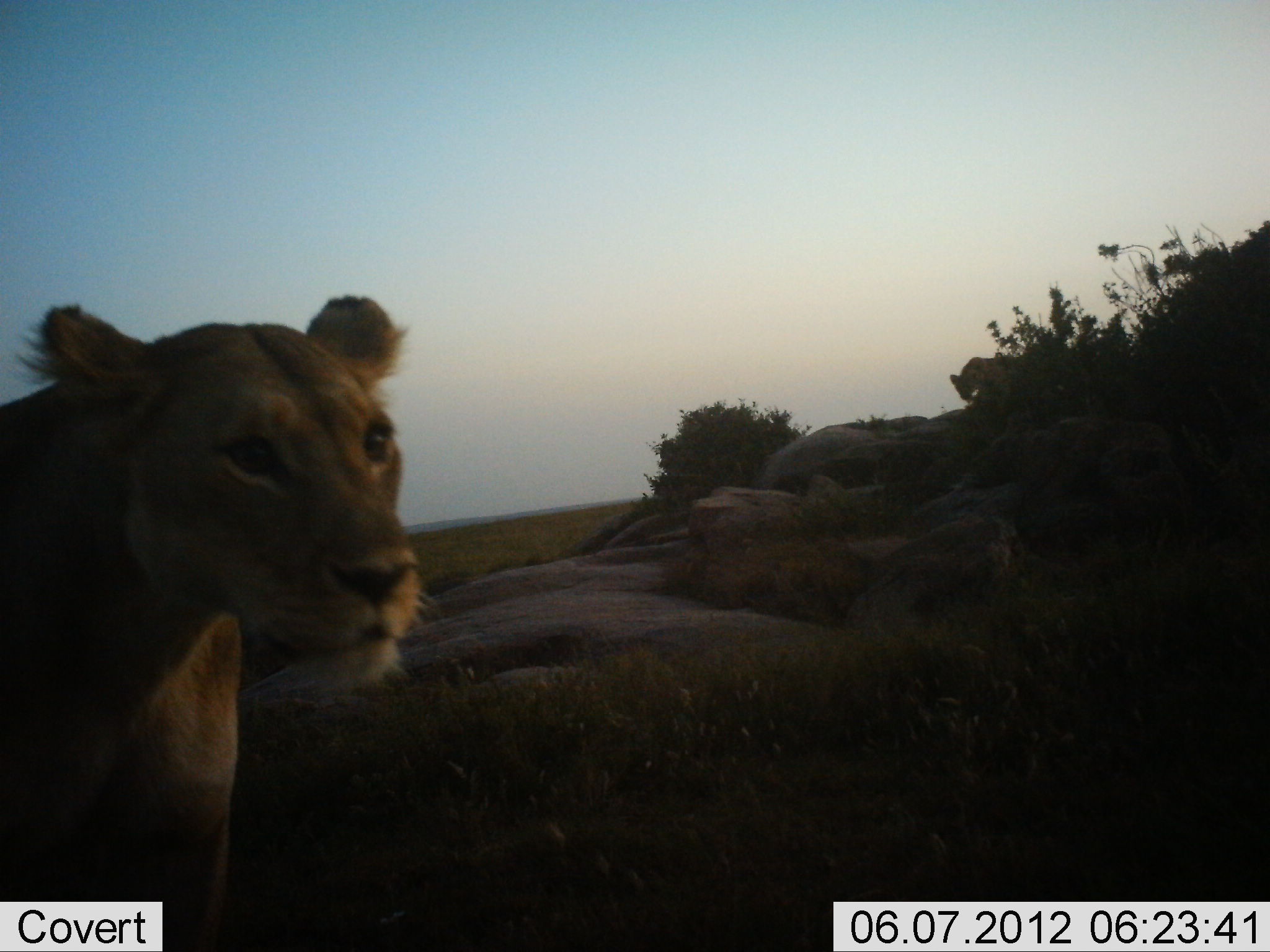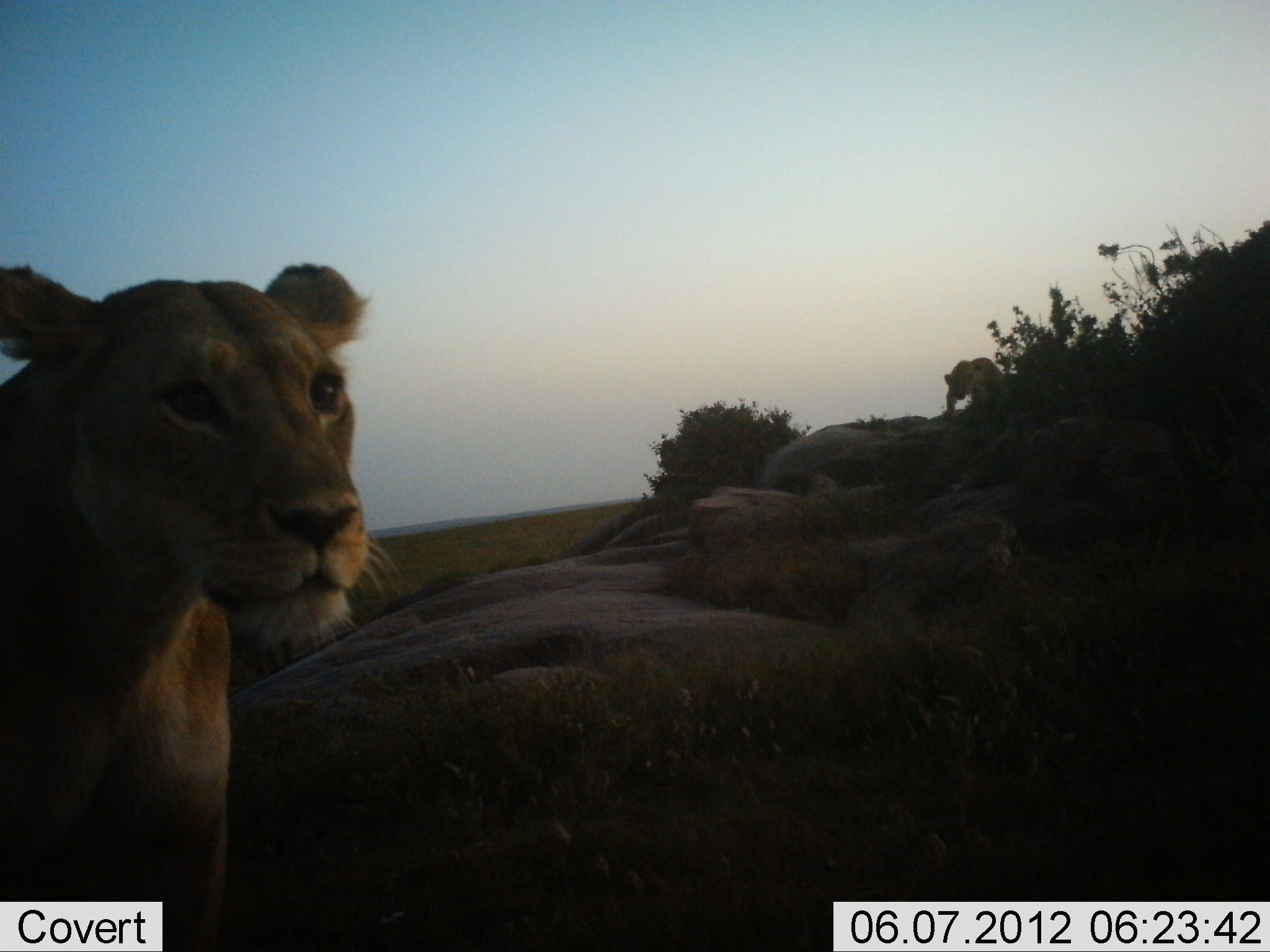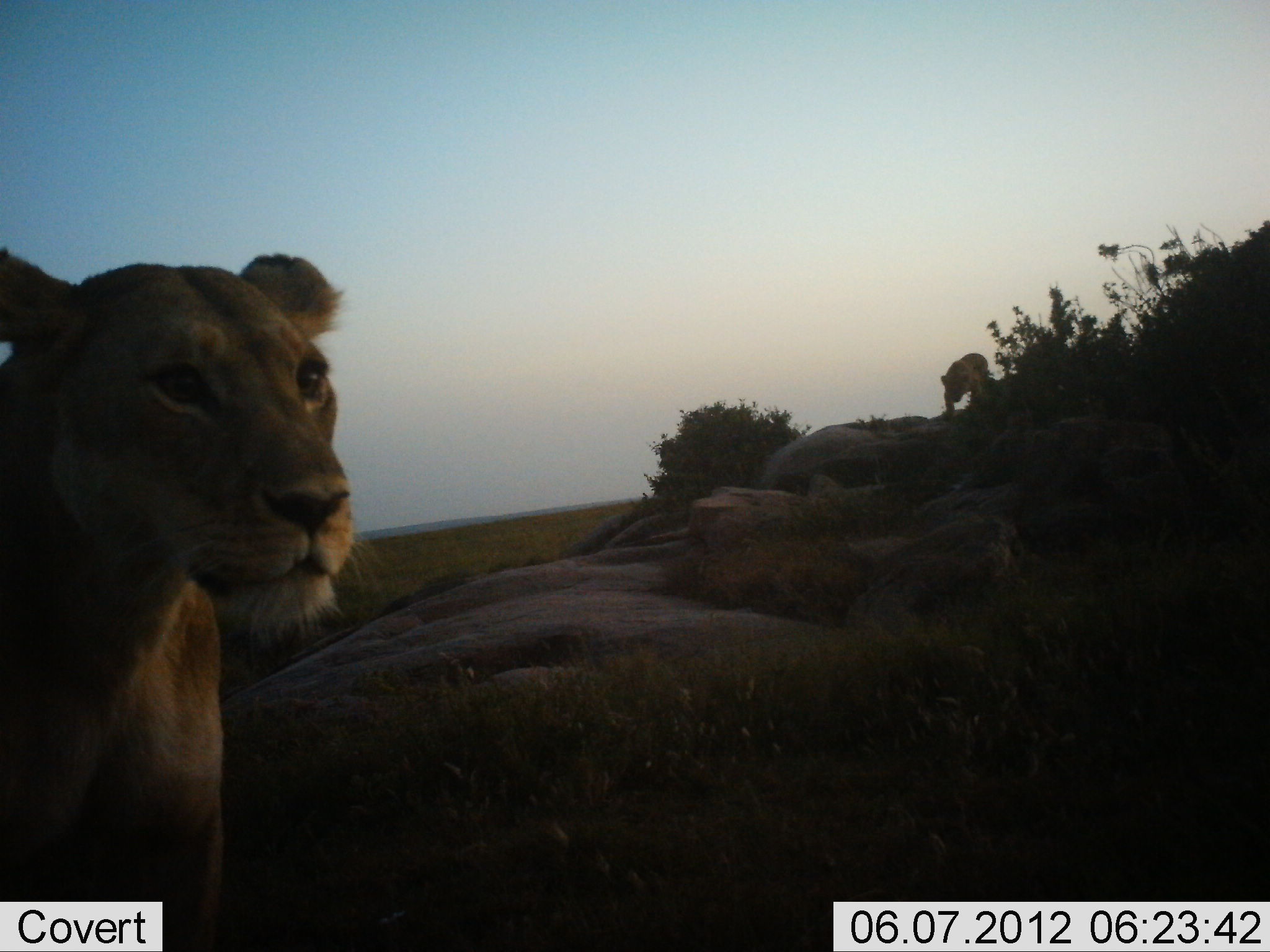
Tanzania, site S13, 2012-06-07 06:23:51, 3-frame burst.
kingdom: Animalia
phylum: Chordata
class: Mammalia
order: Carnivora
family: Felidae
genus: Panthera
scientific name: Panthera leo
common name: lion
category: lionfemale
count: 2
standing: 80%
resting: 20%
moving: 80%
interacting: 0%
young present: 0%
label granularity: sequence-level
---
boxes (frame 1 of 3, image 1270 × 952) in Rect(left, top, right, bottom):
animal: Rect(0, 293, 427, 952); Rect(949, 357, 1004, 402)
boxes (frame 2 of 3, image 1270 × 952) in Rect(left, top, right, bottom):
animal: Rect(1, 263, 403, 952); Rect(944, 356, 1006, 423)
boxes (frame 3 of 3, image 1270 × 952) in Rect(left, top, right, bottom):
animal: Rect(1, 248, 382, 952); Rect(939, 352, 995, 421)